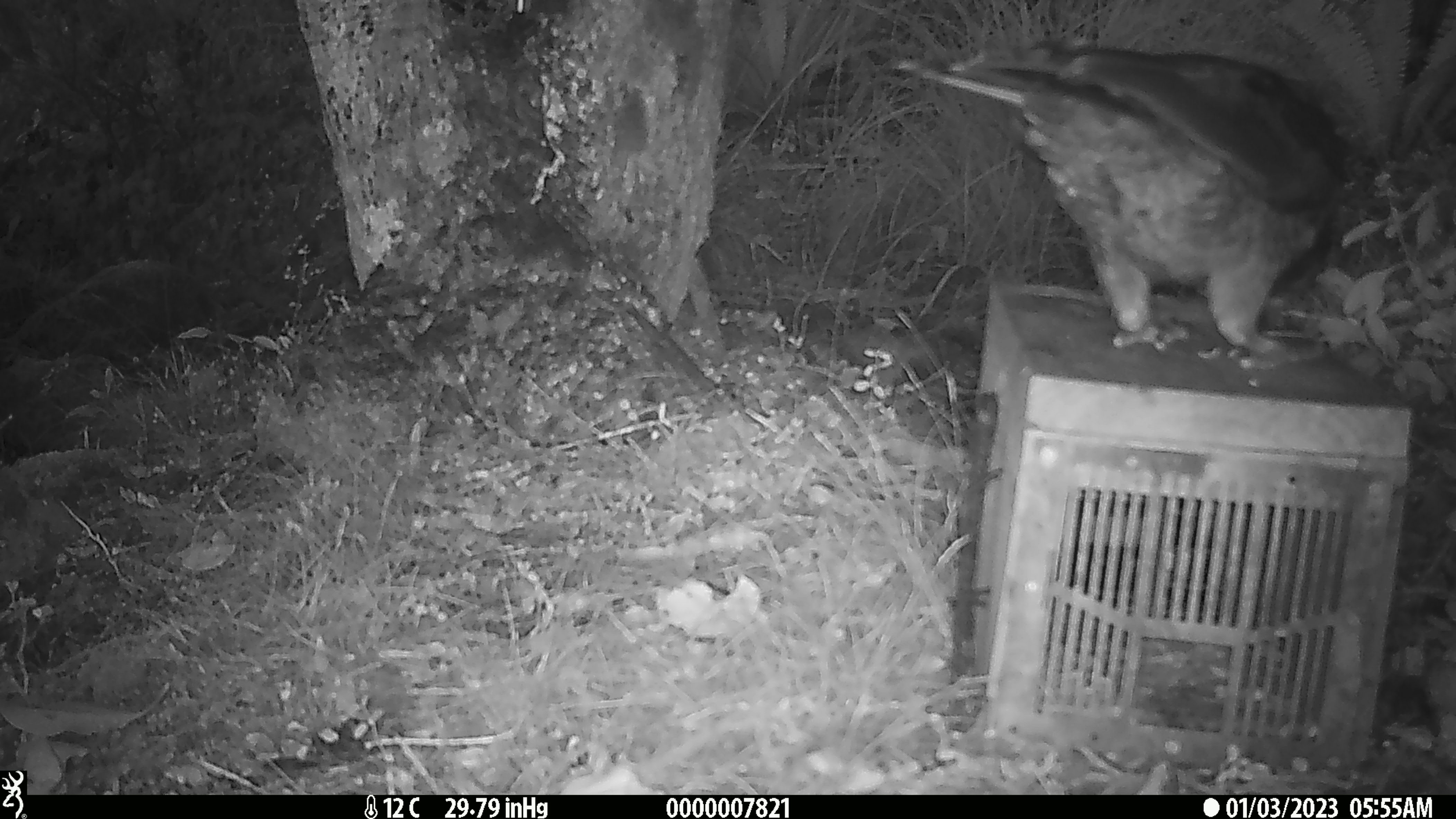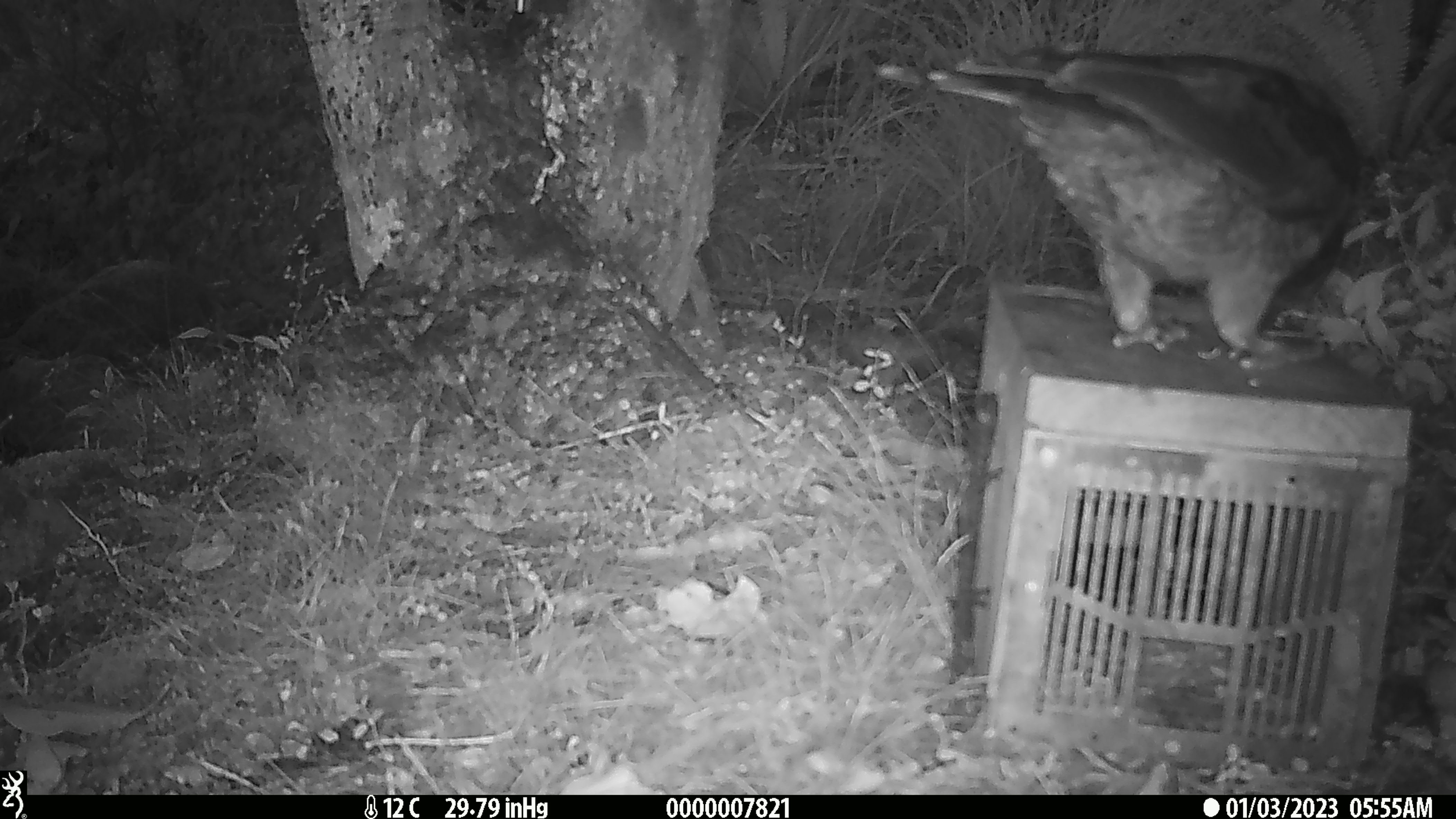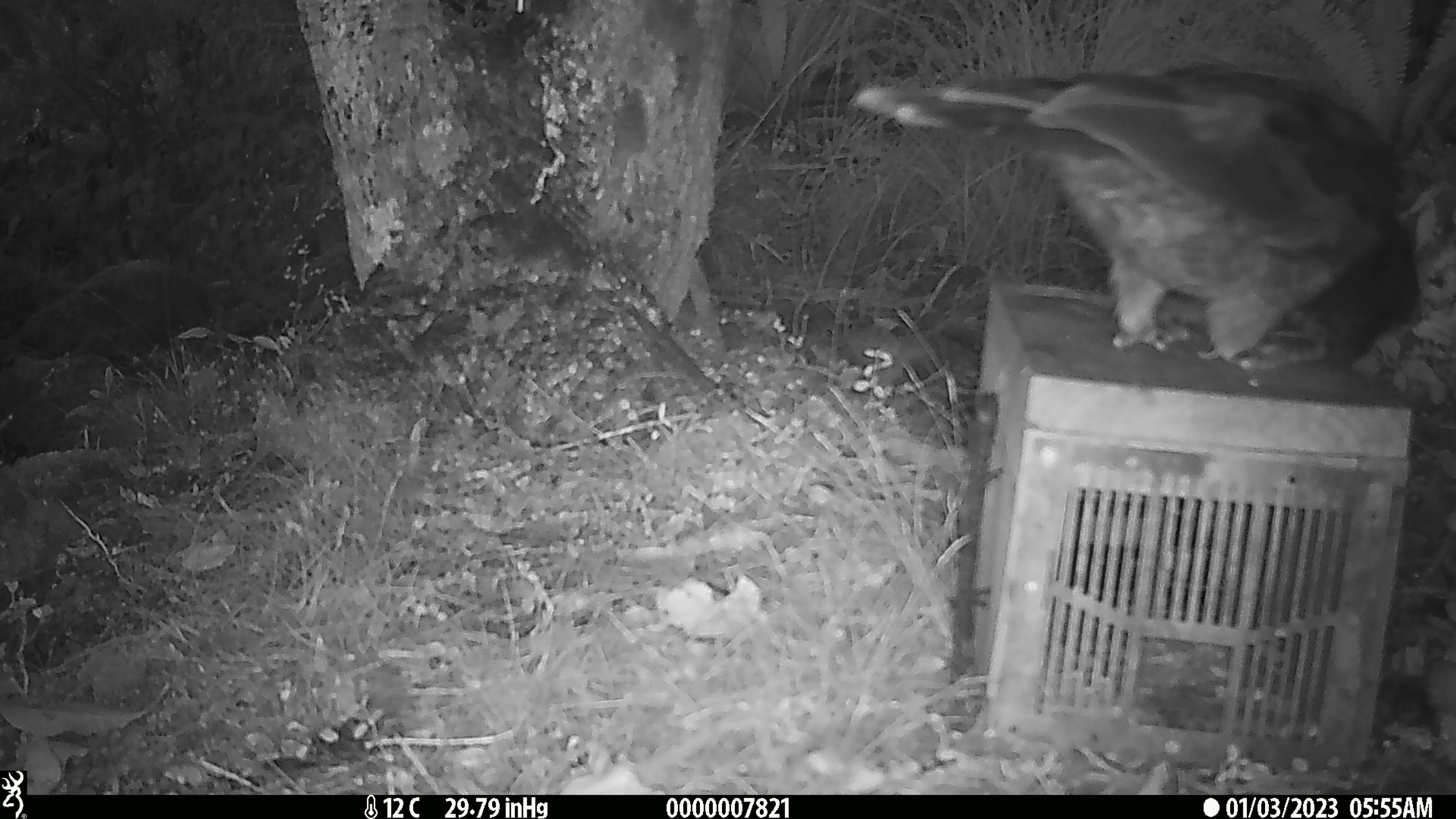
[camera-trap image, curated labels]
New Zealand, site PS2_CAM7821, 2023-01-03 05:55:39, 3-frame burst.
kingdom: Animalia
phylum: Chordata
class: Aves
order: Psittaciformes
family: Strigopidae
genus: Nestor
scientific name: Nestor notabilis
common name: kea